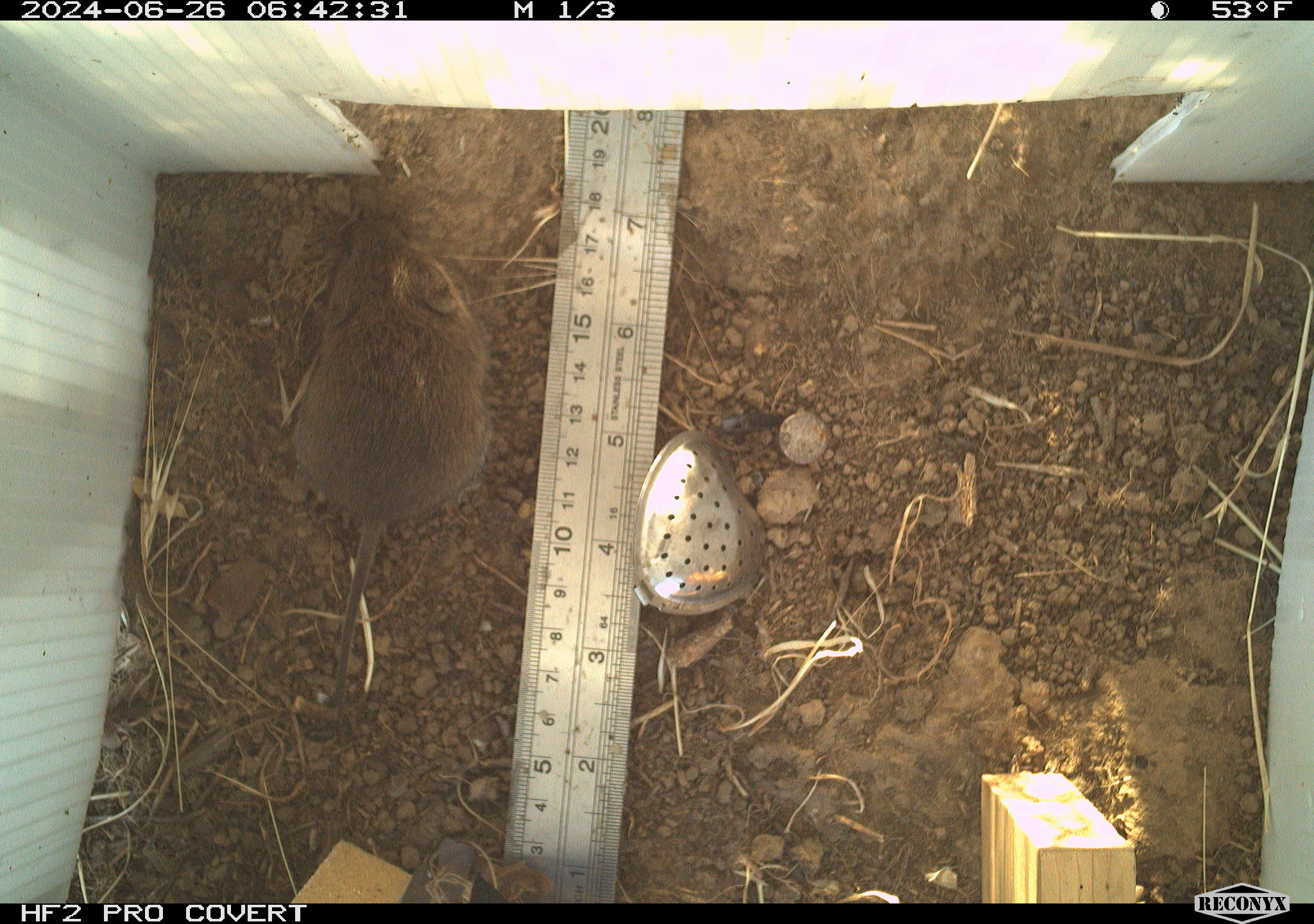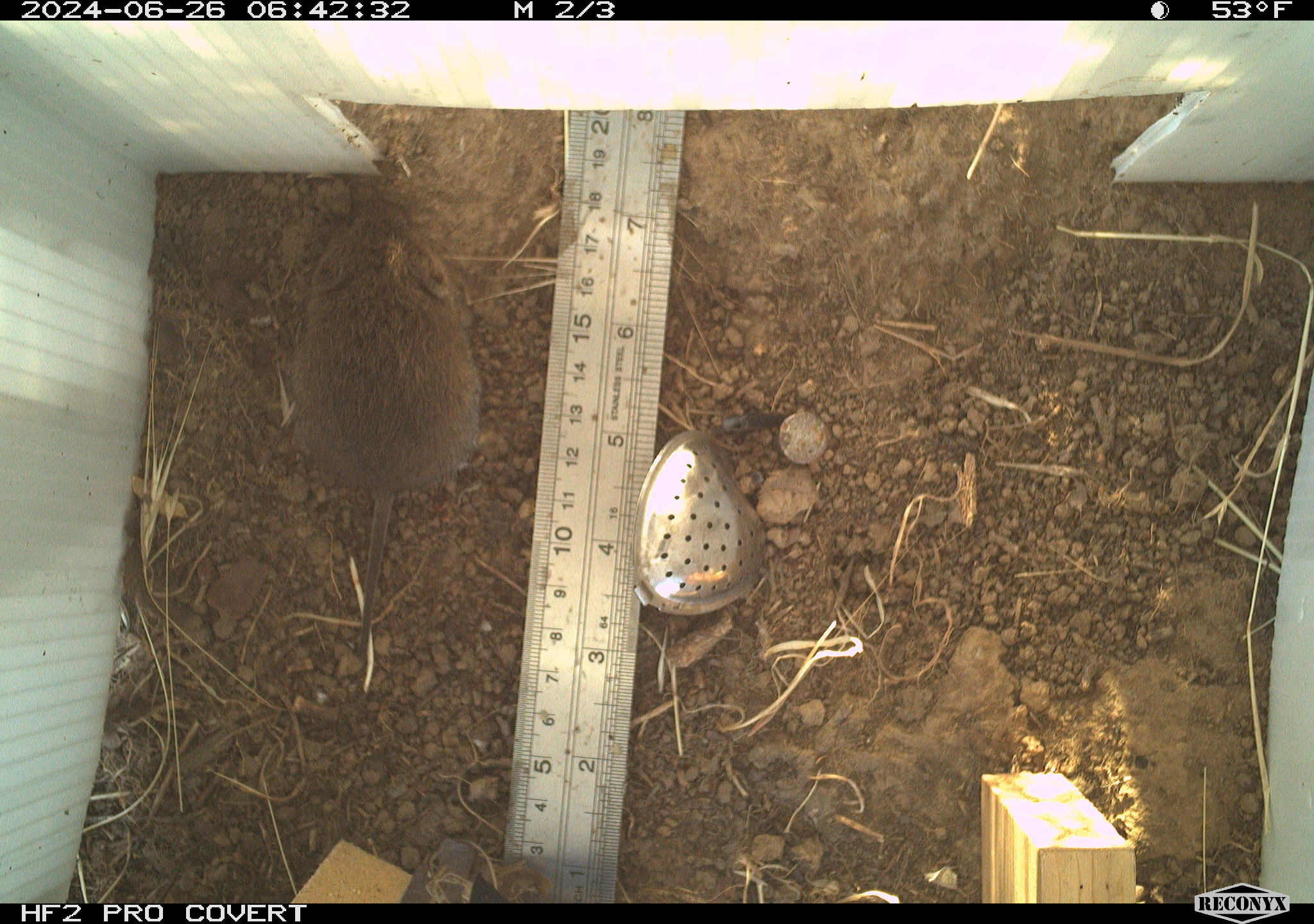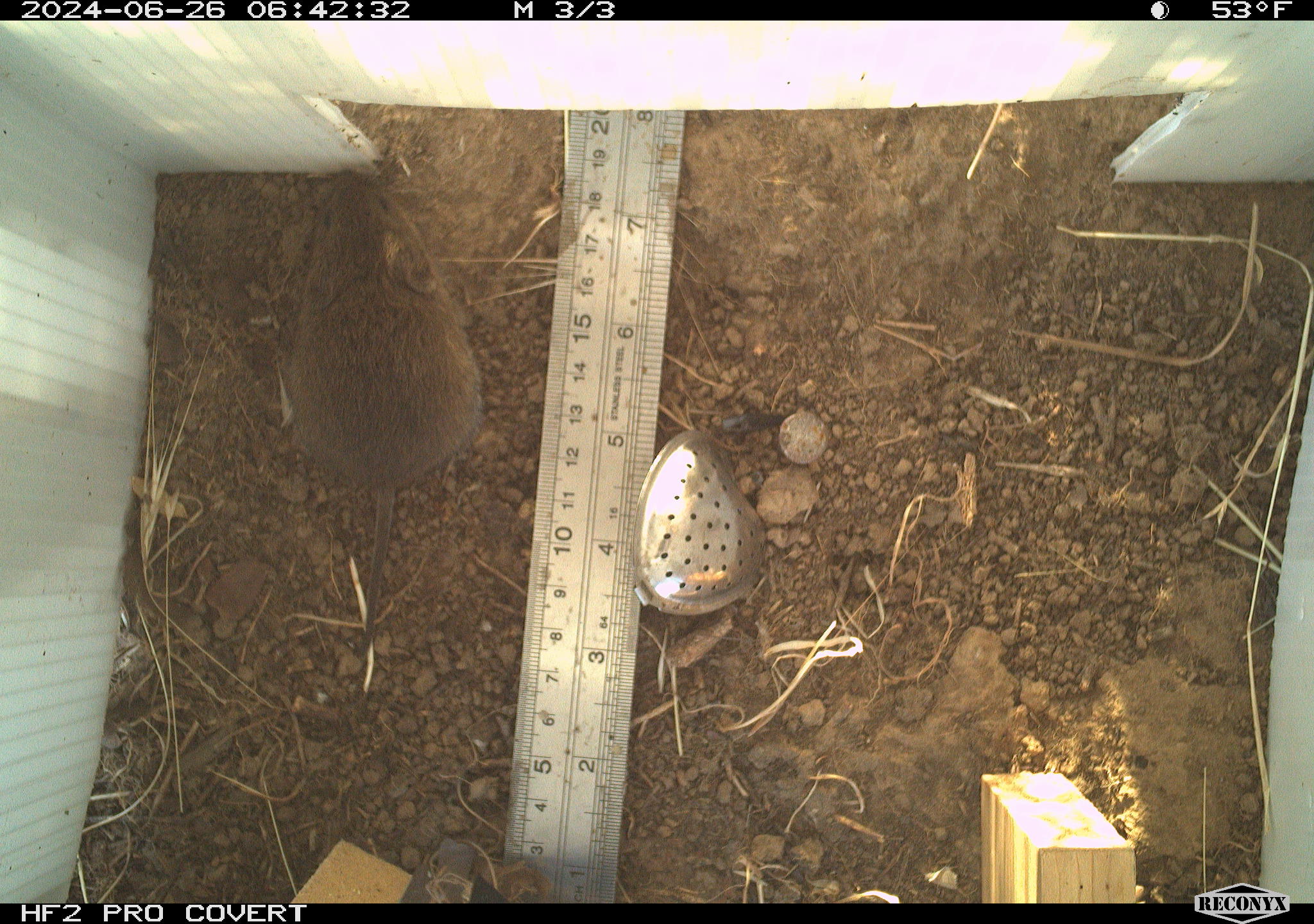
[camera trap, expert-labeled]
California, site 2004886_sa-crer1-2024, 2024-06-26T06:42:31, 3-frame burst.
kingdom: Animalia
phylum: Chordata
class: Mammalia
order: Rodentia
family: Cricetidae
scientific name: Arvicolinae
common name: voles, lemmings, and muskrats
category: arvicolinae subfamily